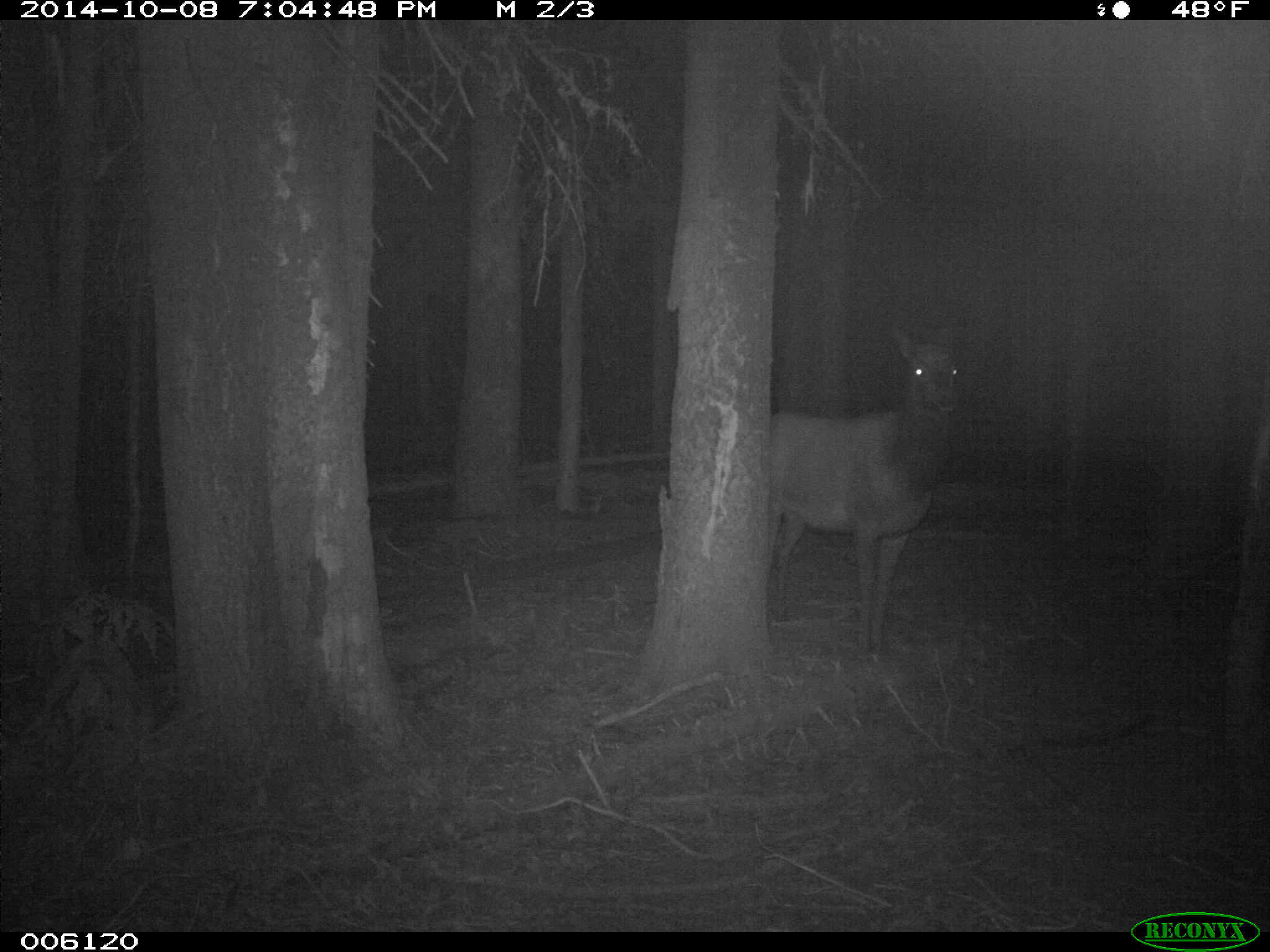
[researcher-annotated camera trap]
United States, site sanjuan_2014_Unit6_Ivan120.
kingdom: Animalia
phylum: Chordata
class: Mammalia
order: Artiodactyla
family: Cervidae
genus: Cervus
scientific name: Cervus elaphus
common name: red deer